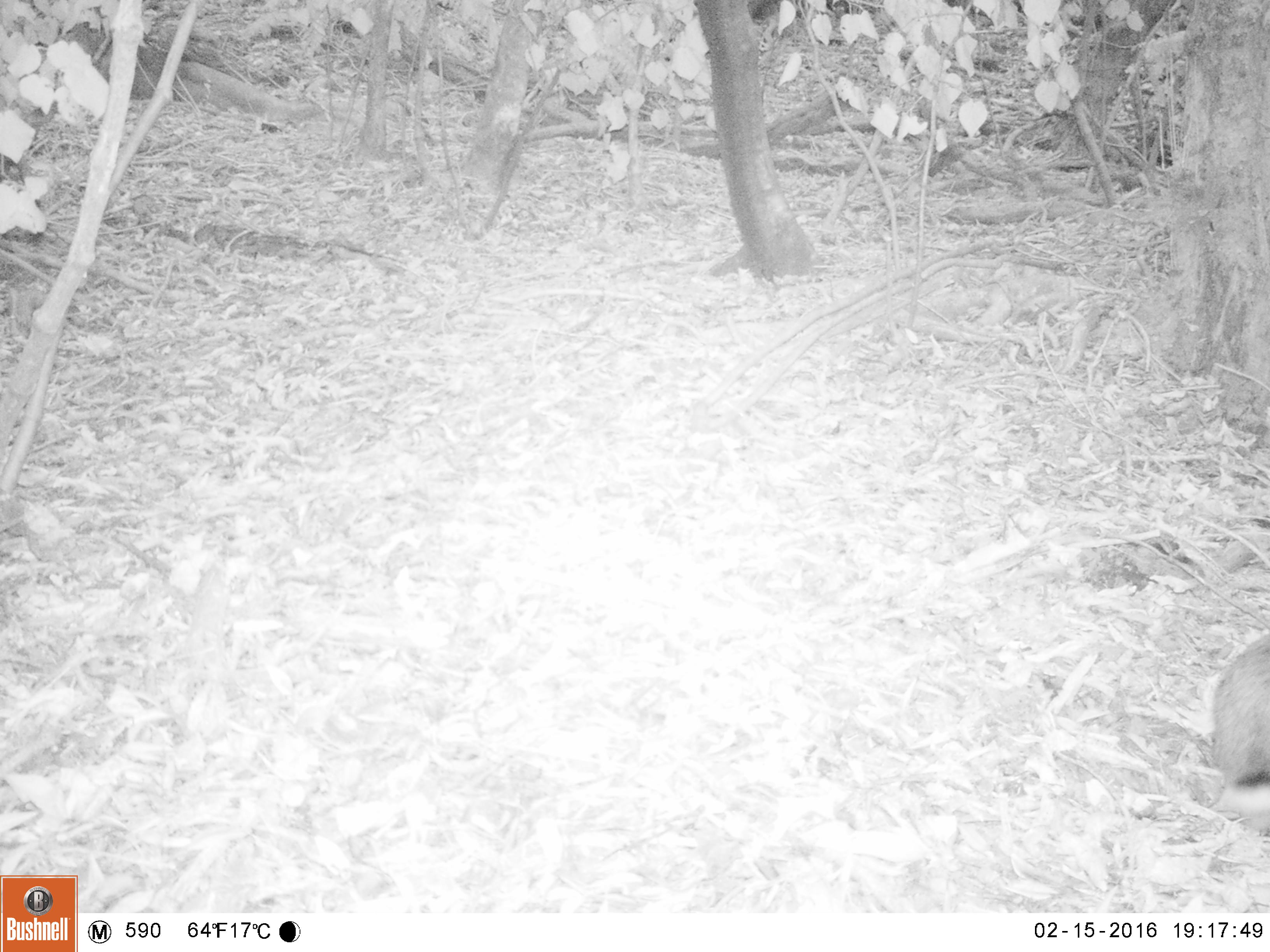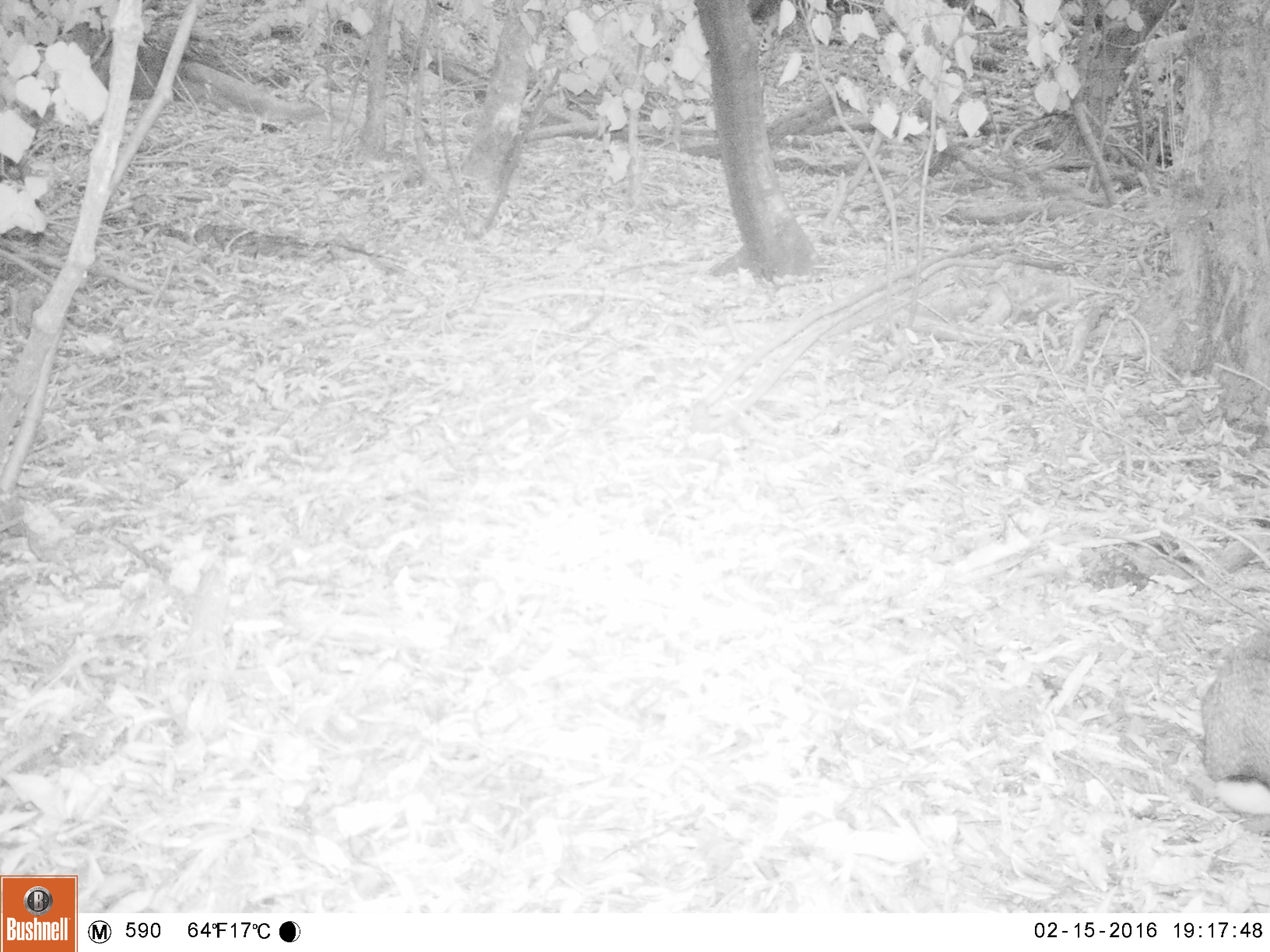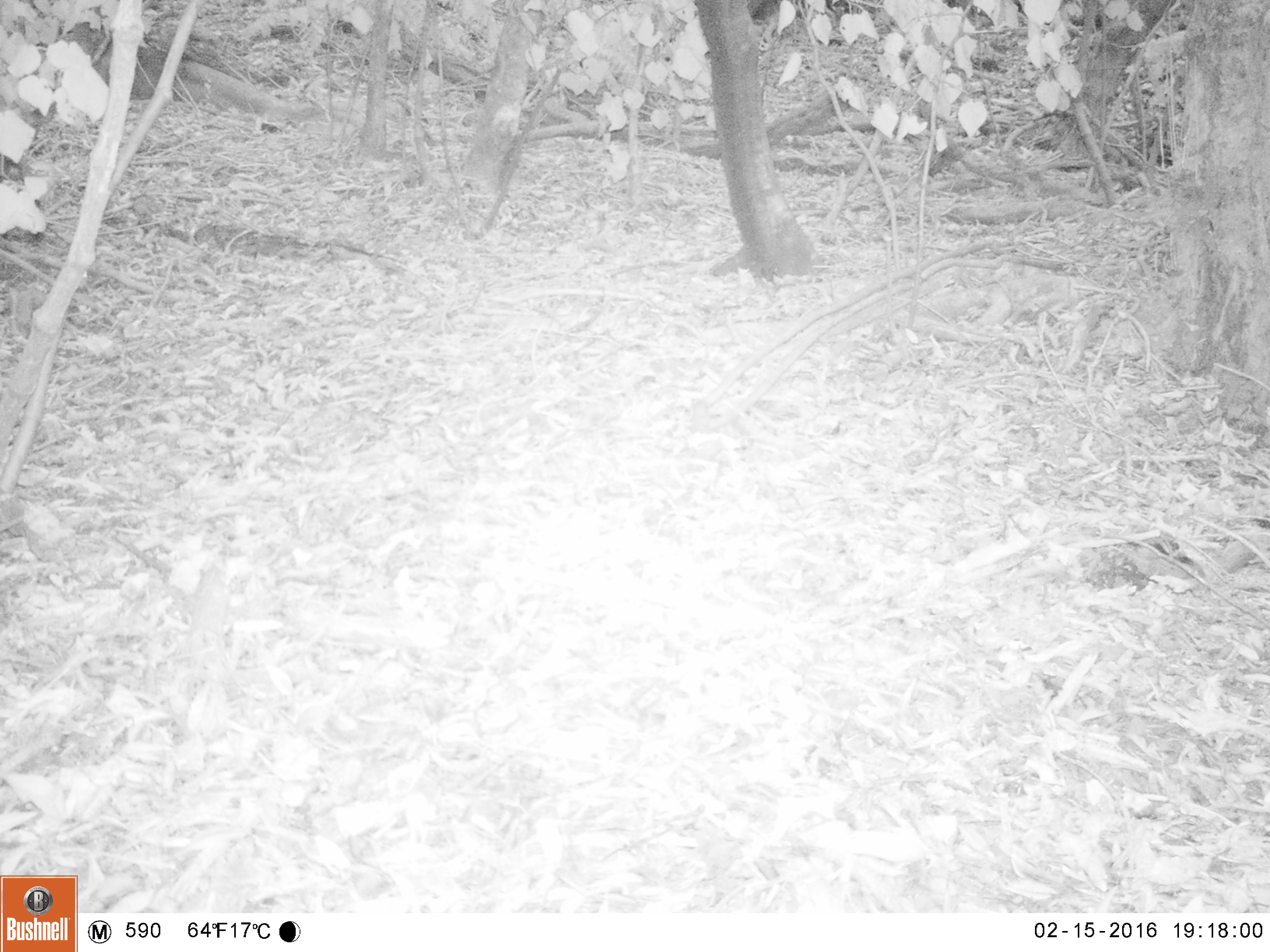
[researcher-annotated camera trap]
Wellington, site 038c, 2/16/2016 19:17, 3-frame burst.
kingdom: Animalia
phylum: Chordata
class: Mammalia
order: Lagomorpha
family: Leporidae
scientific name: Leporidae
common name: rabbit